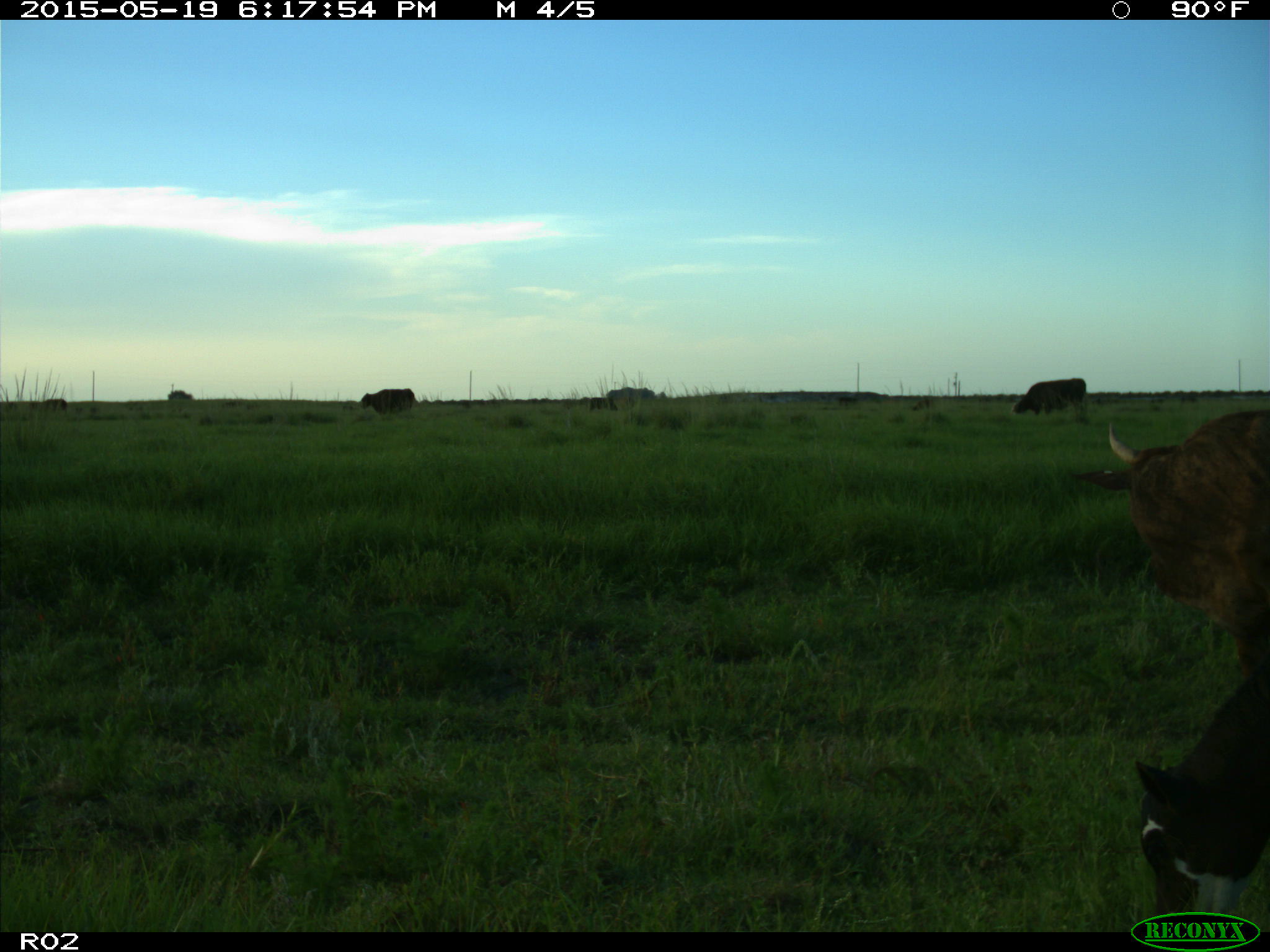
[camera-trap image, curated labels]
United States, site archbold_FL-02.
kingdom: Animalia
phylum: Chordata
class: Mammalia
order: Artiodactyla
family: Bovidae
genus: Bos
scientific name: Bos taurus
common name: domestic cow